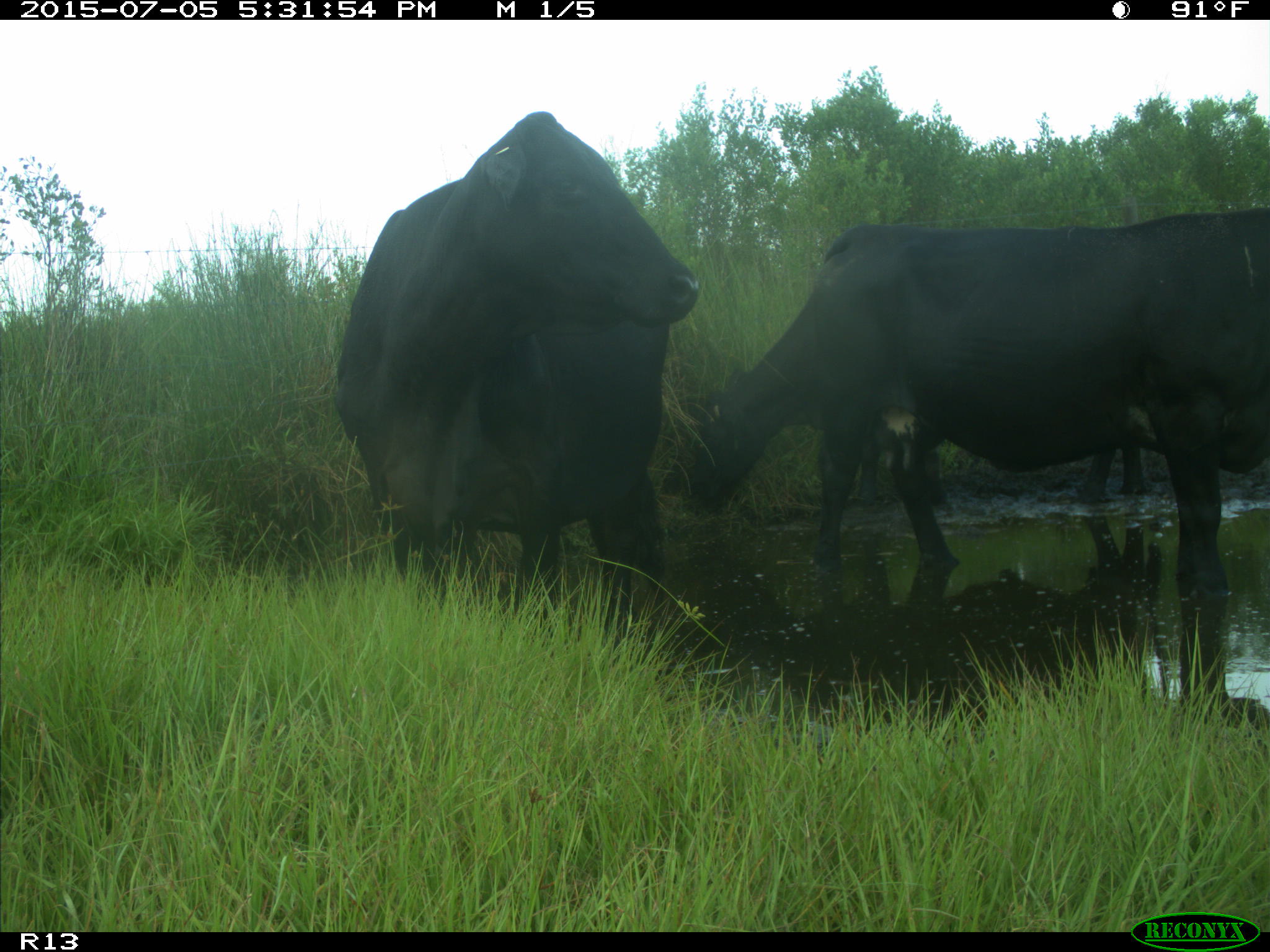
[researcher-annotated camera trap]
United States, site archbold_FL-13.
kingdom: Animalia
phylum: Chordata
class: Mammalia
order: Artiodactyla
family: Bovidae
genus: Bos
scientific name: Bos taurus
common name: domestic cow